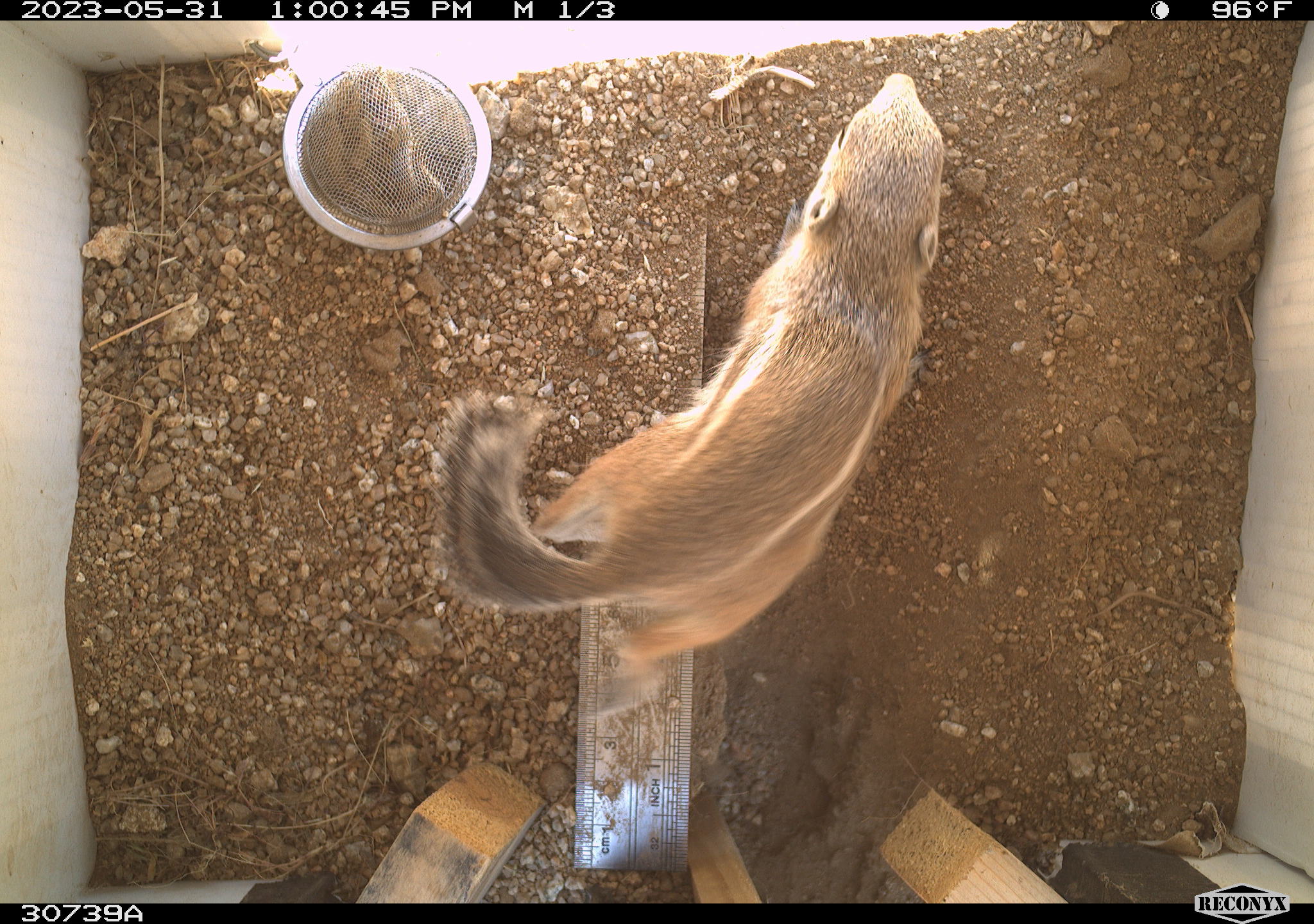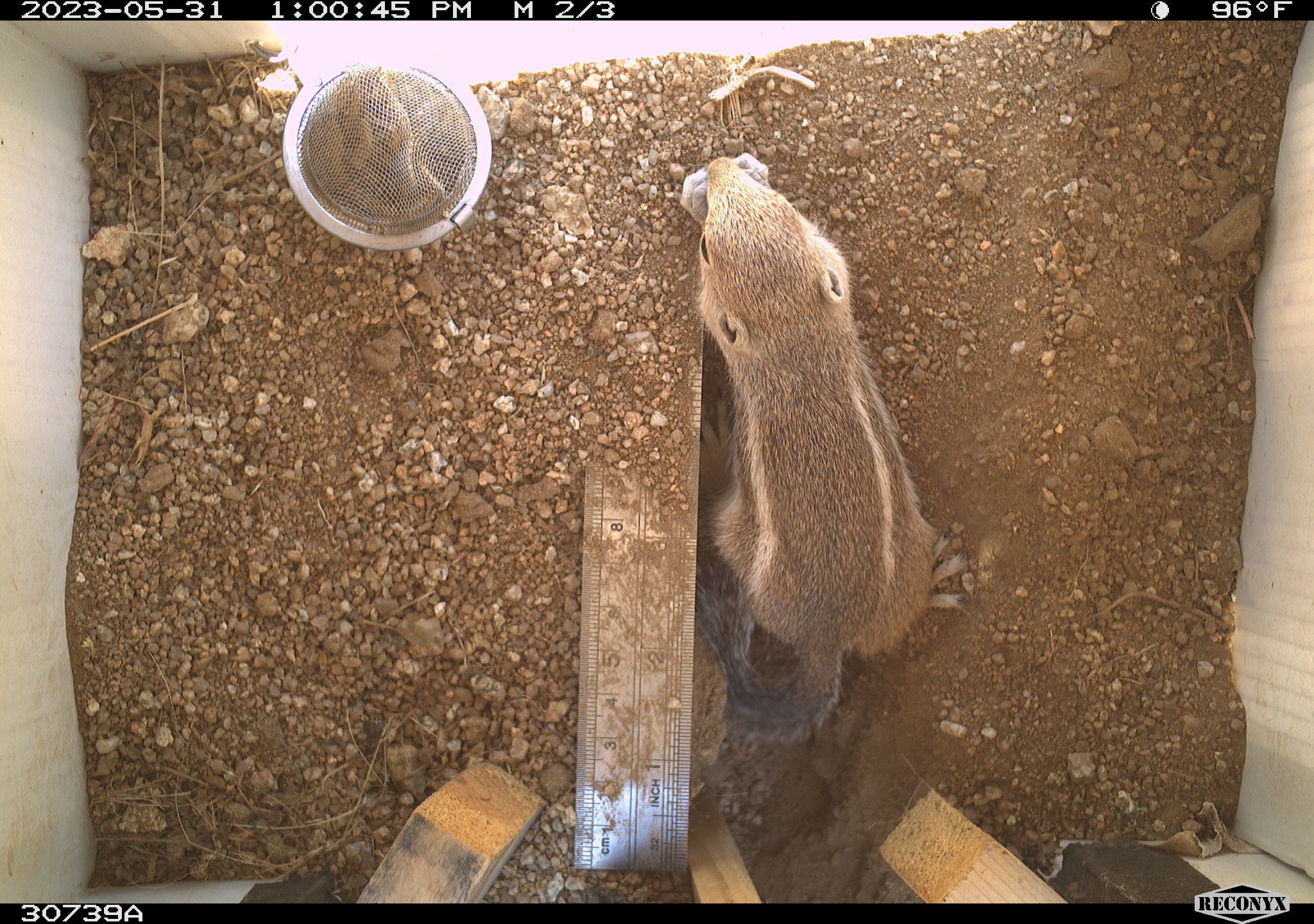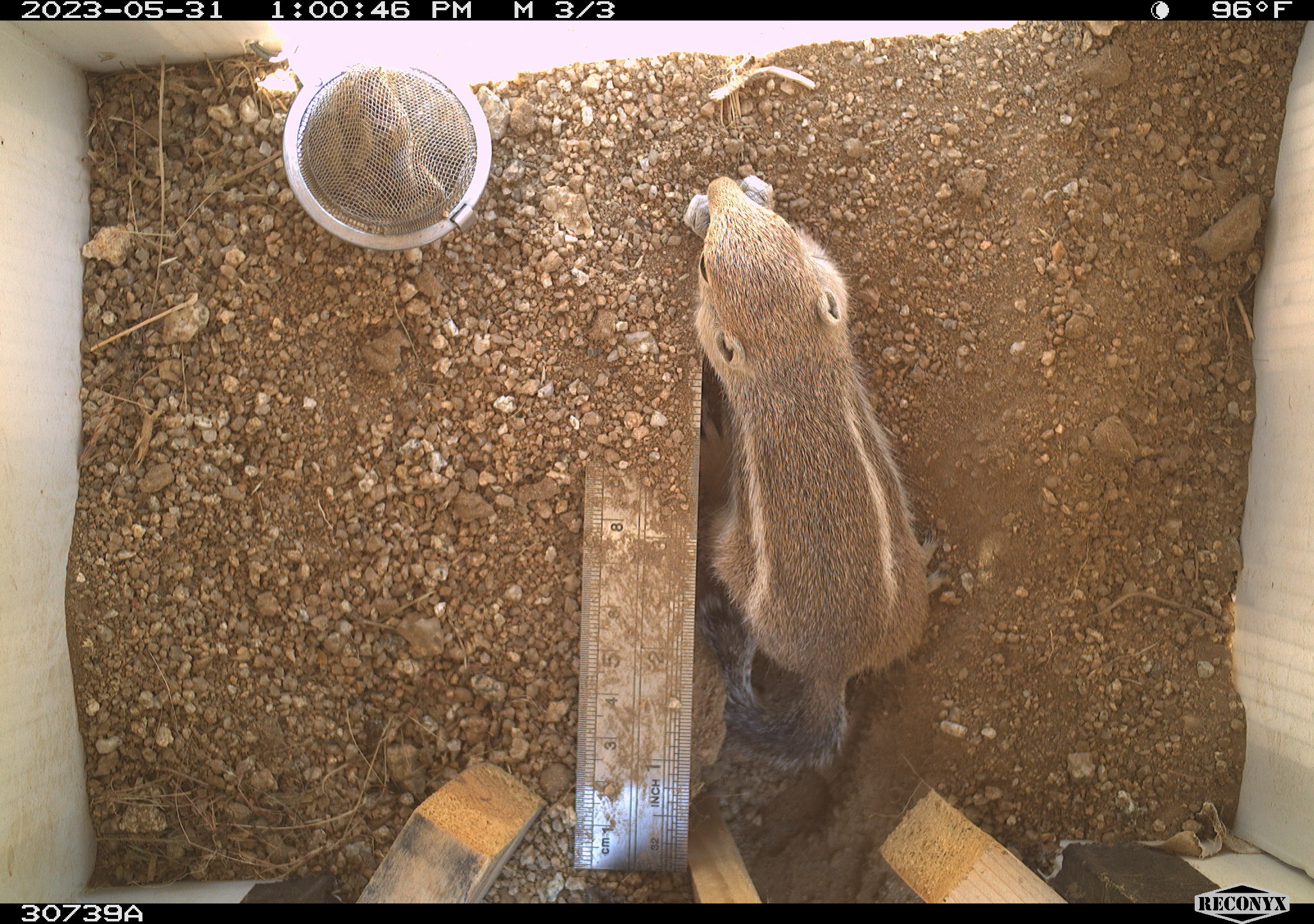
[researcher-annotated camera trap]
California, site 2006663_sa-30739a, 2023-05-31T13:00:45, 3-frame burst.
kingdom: Animalia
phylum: Chordata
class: Mammalia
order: Rodentia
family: Sciuridae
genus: Ammospermophilus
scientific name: Ammospermophilus leucurus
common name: white-tailed antelope squirrel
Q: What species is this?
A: White-tailed antelope squirrel (Ammospermophilus leucurus).